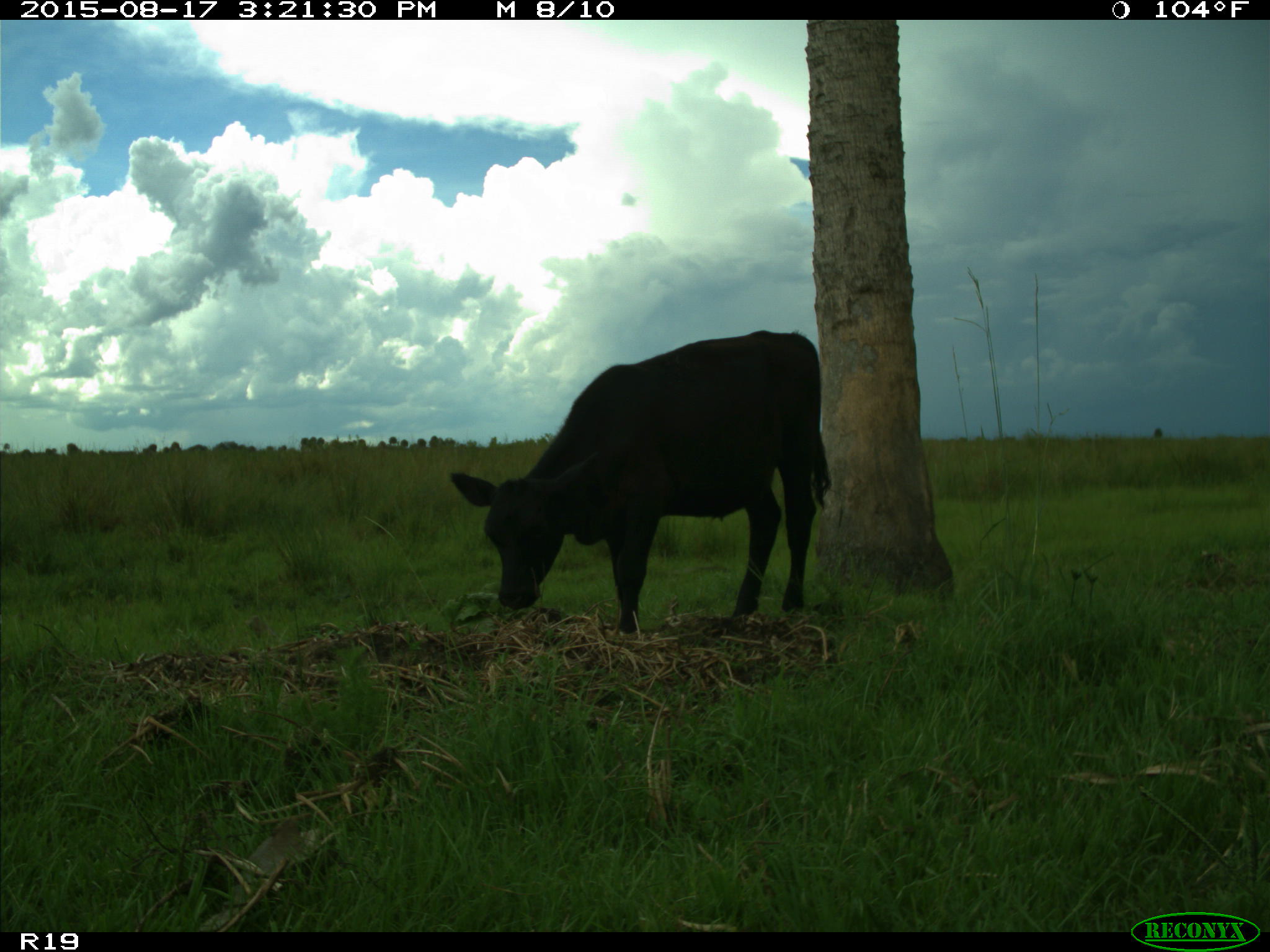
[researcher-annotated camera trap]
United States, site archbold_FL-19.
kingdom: Animalia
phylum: Chordata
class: Mammalia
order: Artiodactyla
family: Bovidae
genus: Bos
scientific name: Bos taurus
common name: domestic cow